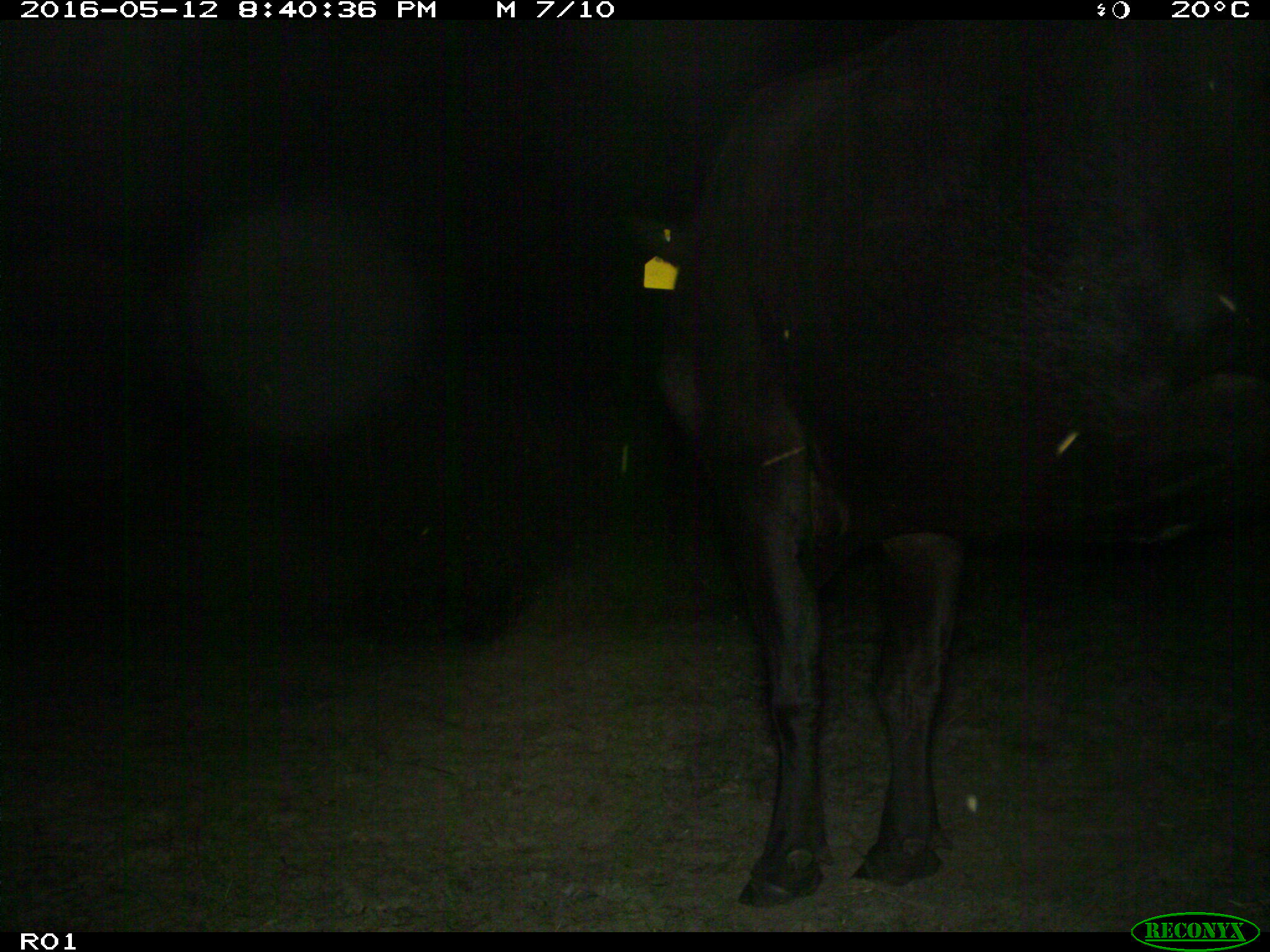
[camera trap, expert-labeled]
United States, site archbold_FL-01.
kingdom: Animalia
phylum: Chordata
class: Mammalia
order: Artiodactyla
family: Bovidae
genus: Bos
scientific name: Bos taurus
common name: domestic cow